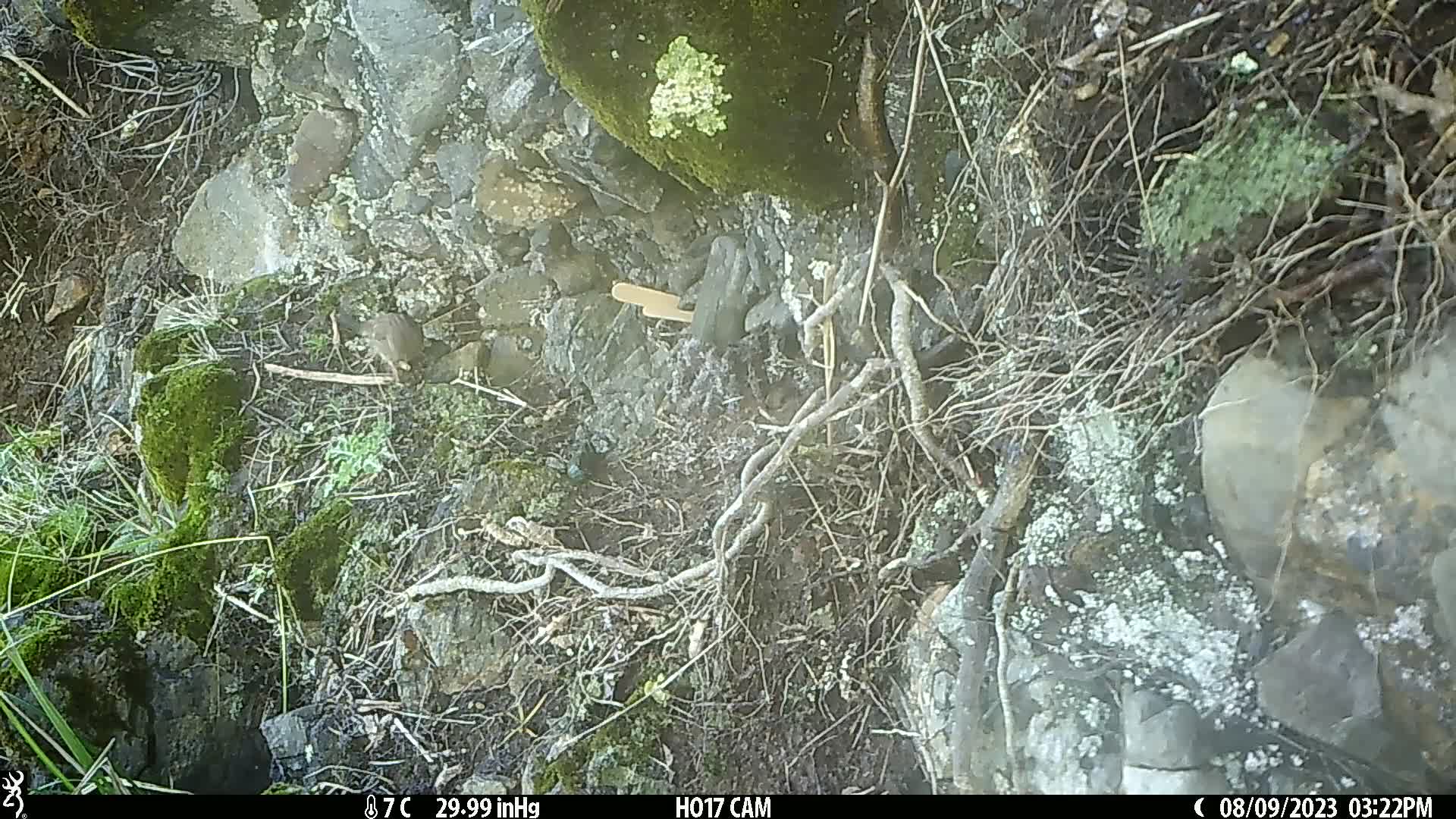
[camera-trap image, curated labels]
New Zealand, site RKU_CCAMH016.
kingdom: Animalia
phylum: Chordata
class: Aves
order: Passeriformes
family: Prunellidae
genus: Prunella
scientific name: Prunella modularis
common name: dunnock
Dunnock (Prunella modularis).